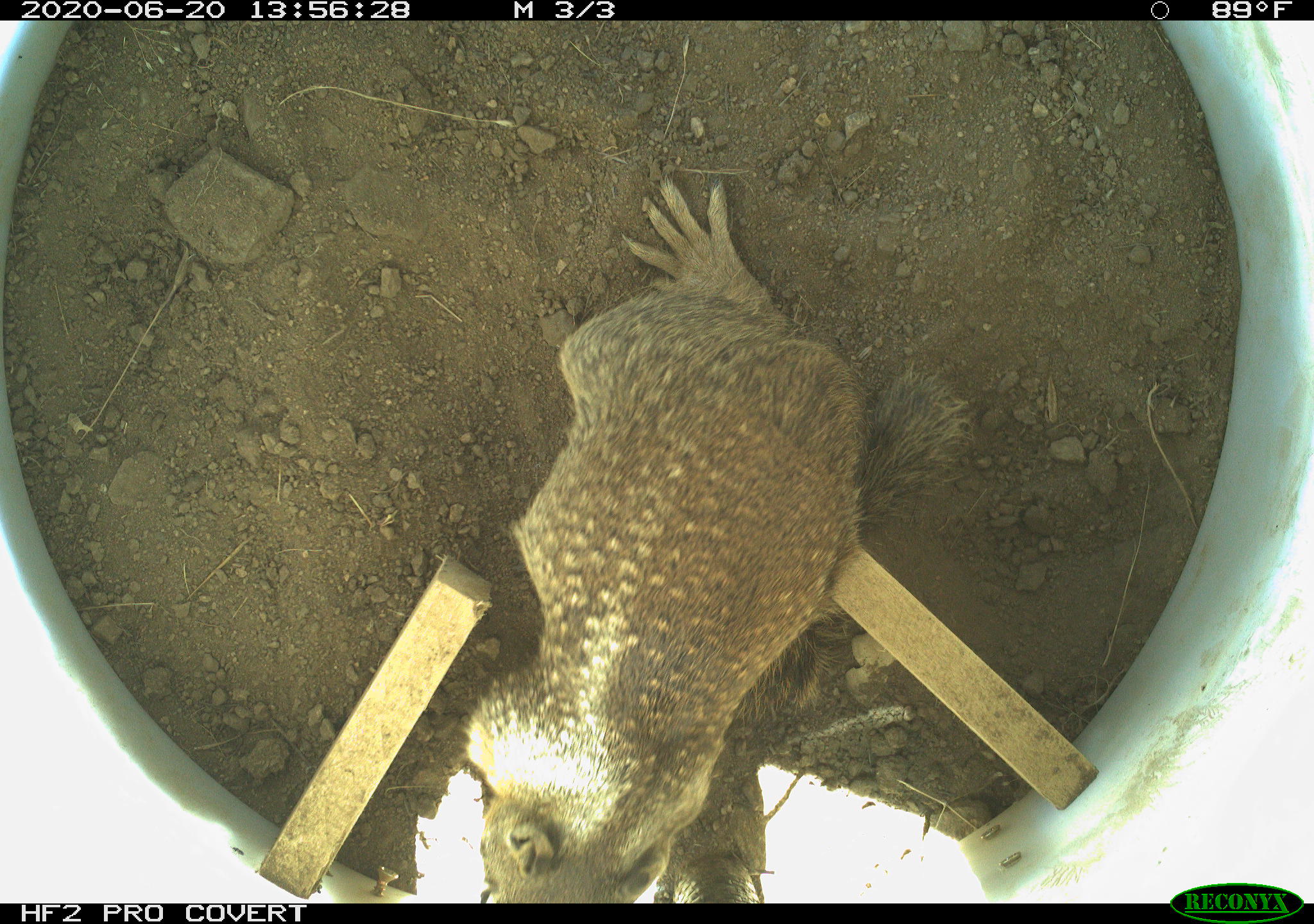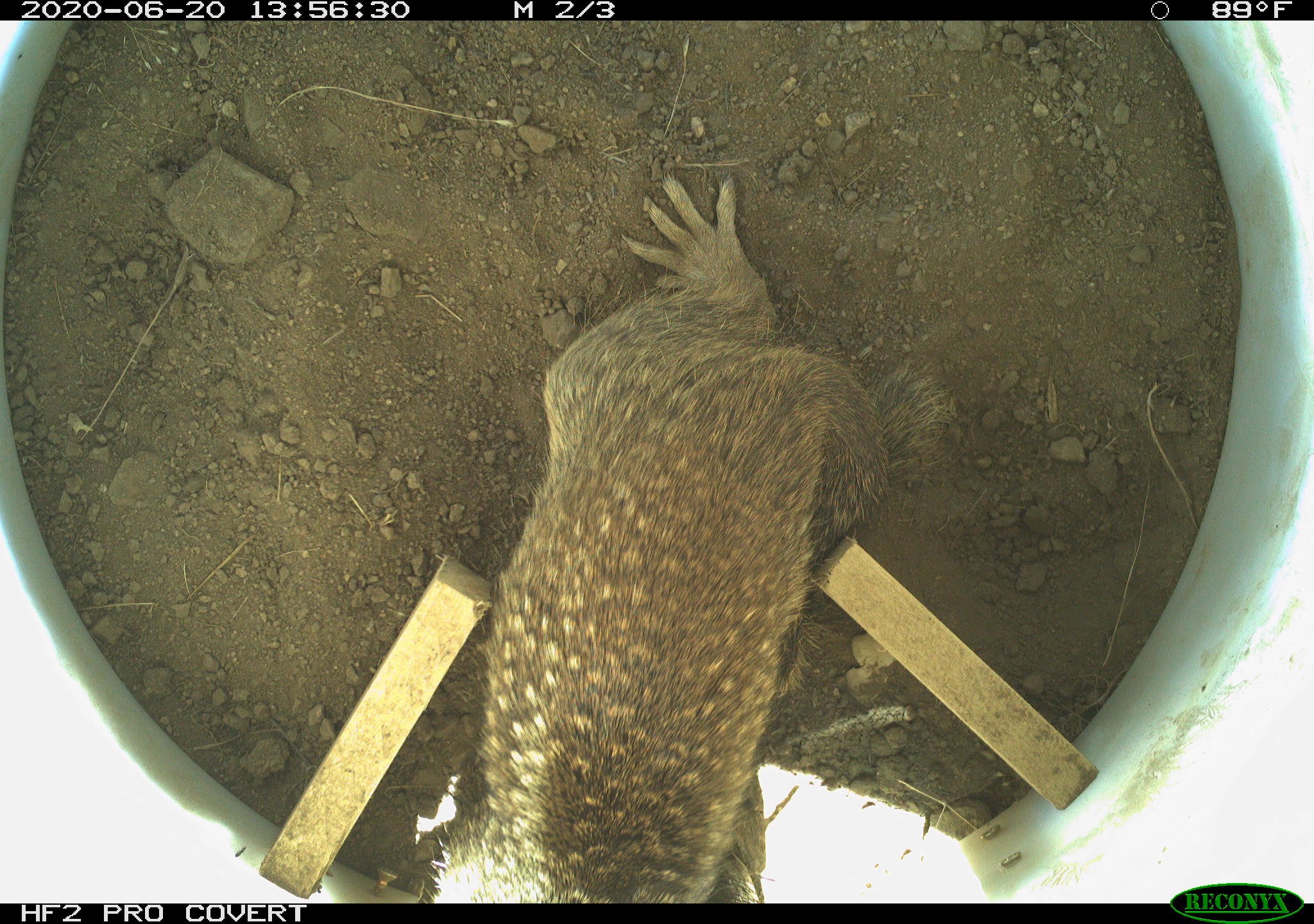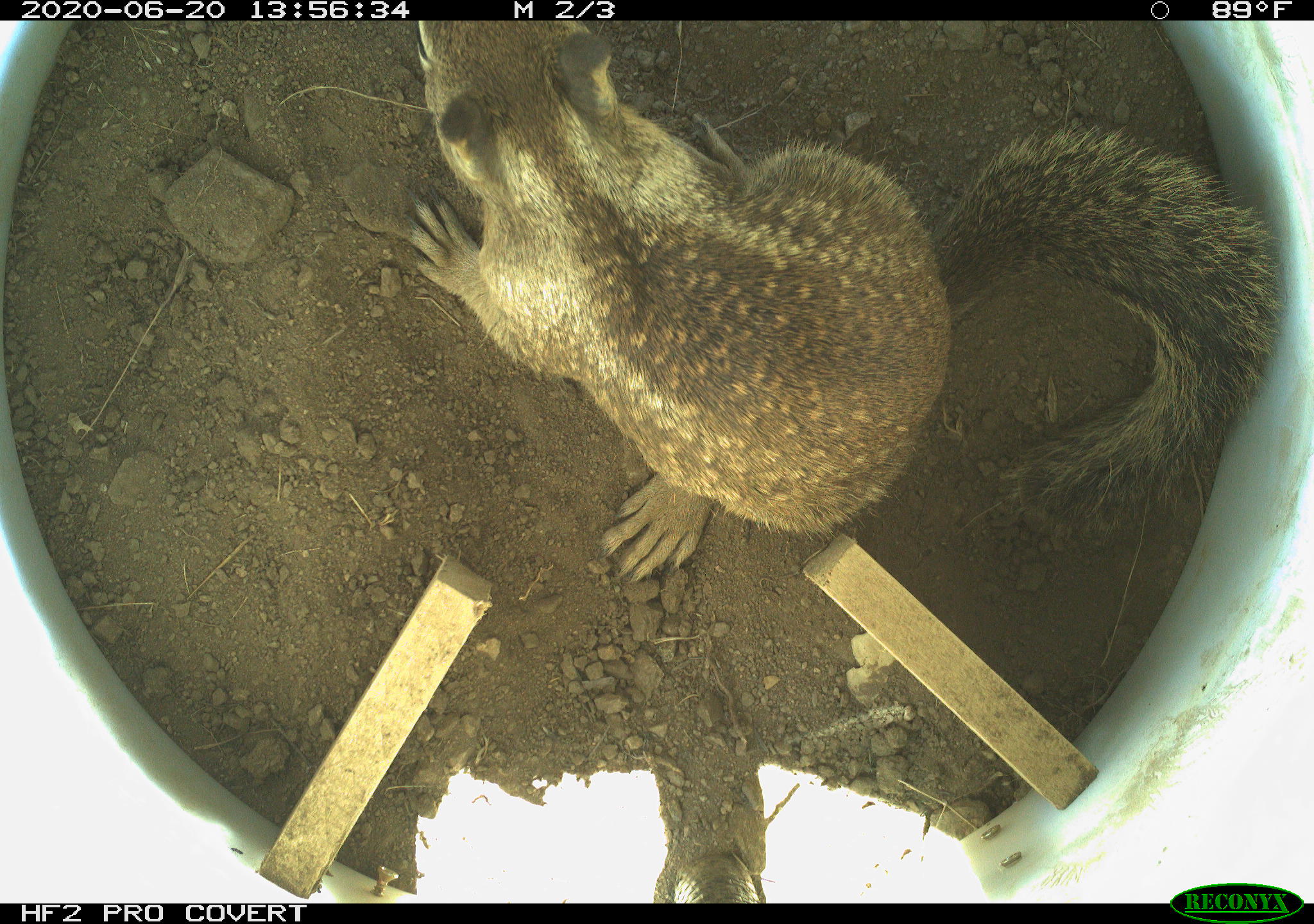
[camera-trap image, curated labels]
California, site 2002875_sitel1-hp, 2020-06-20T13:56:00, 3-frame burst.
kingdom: Animalia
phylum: Chordata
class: Mammalia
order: Rodentia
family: Sciuridae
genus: Otospermophilus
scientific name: Otospermophilus beecheyi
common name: california ground squirrel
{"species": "california ground squirrel (Otospermophilus beecheyi)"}